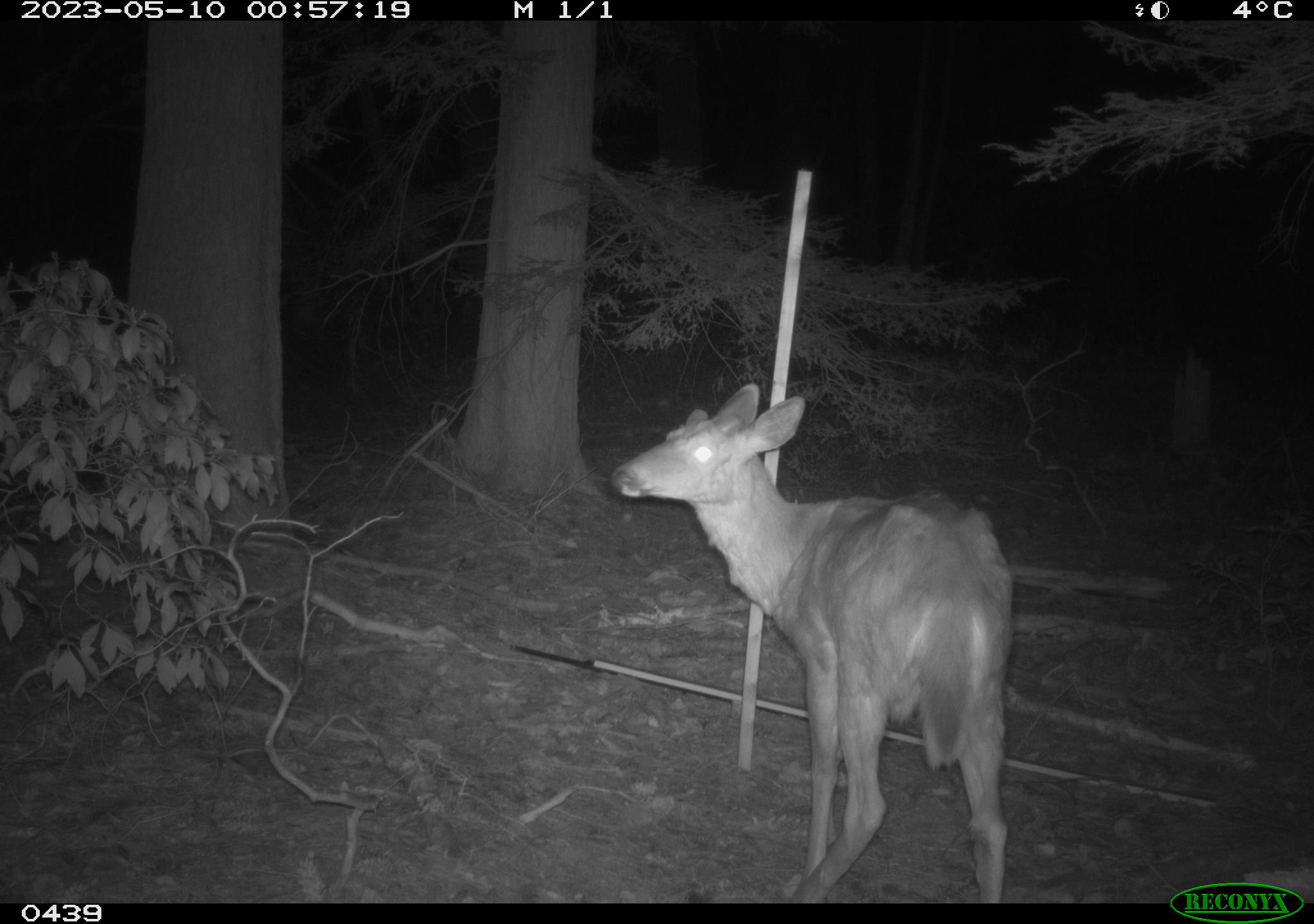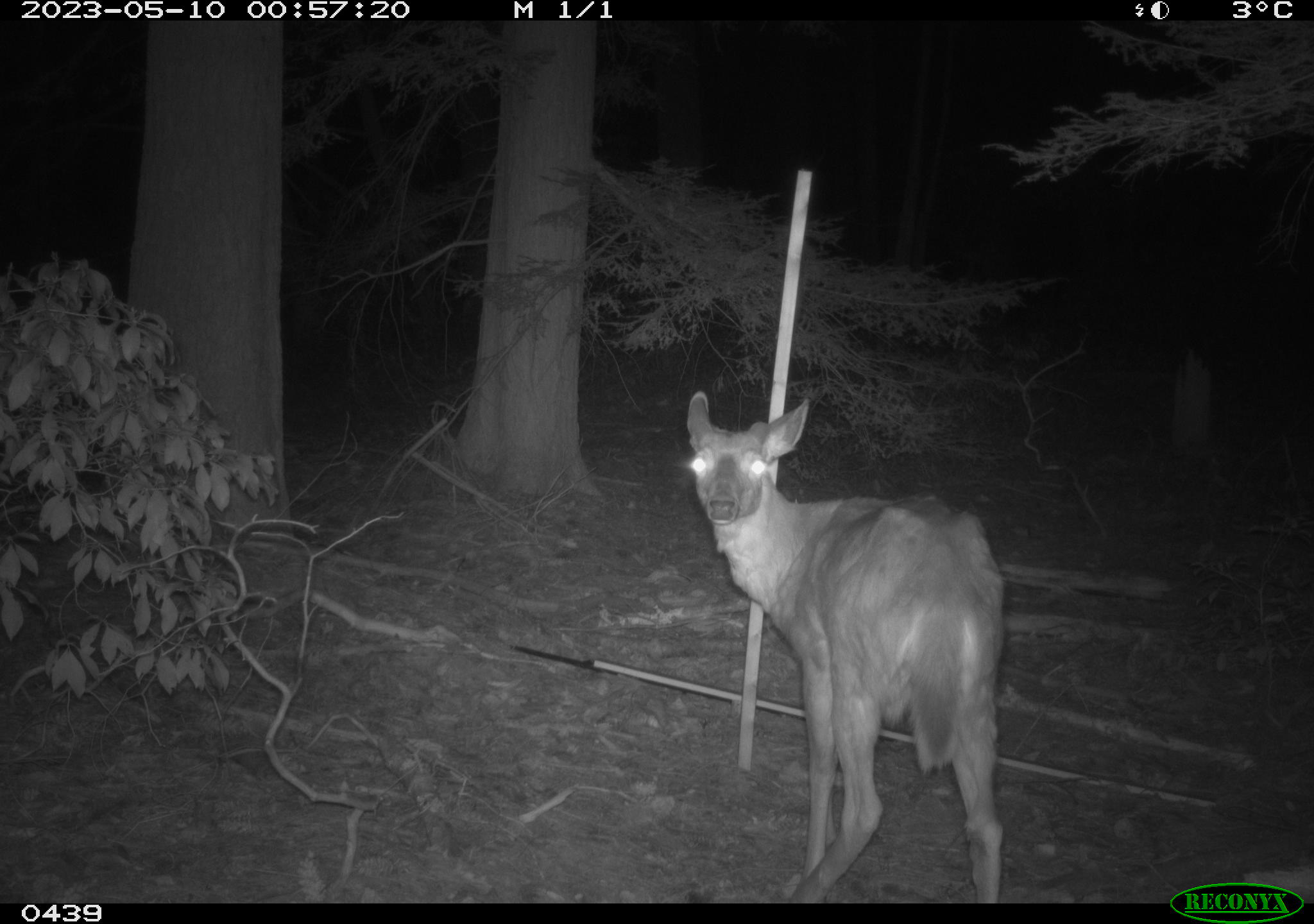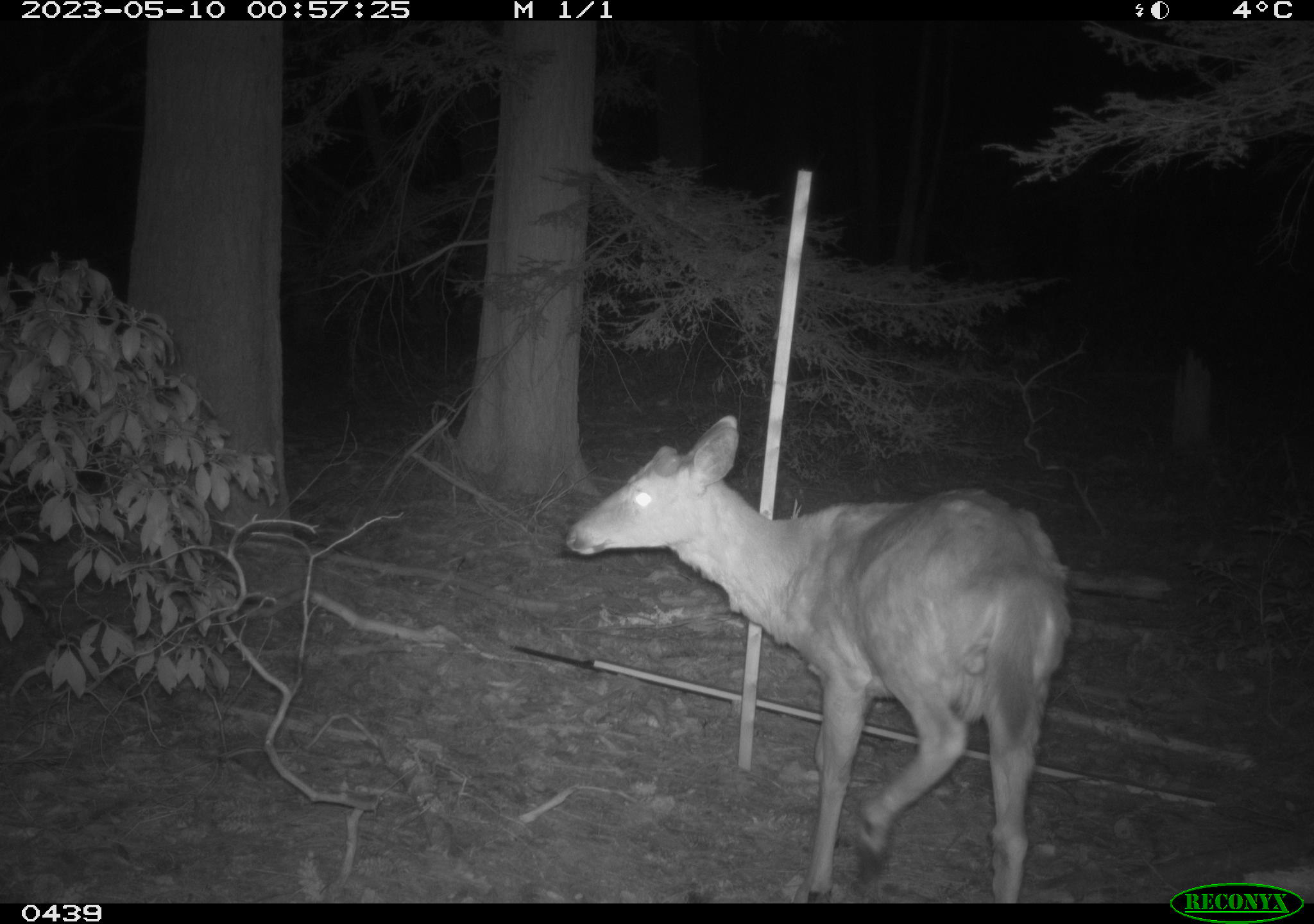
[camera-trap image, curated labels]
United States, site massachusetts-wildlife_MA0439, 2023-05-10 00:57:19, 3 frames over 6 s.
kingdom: Animalia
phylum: Chordata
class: Mammalia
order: Artiodactyla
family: Cervidae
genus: Odocoileus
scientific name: Odocoileus virginianus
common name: white-tailed deer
White-tailed deer (Odocoileus virginianus).